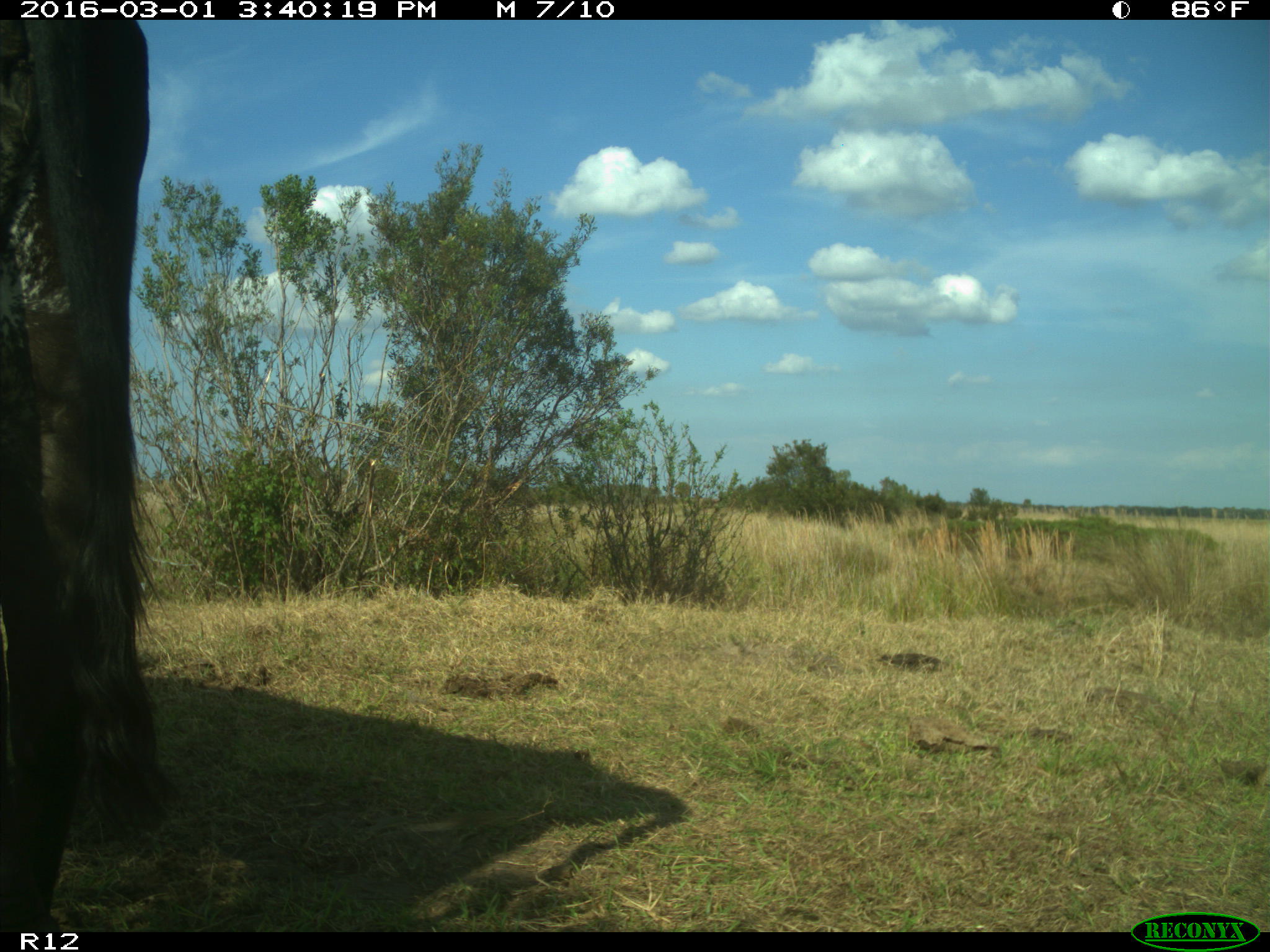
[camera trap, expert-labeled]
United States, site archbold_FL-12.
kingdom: Animalia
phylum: Chordata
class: Mammalia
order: Artiodactyla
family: Bovidae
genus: Bos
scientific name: Bos taurus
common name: domestic cow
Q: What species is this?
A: Bos taurus (domestic cow).